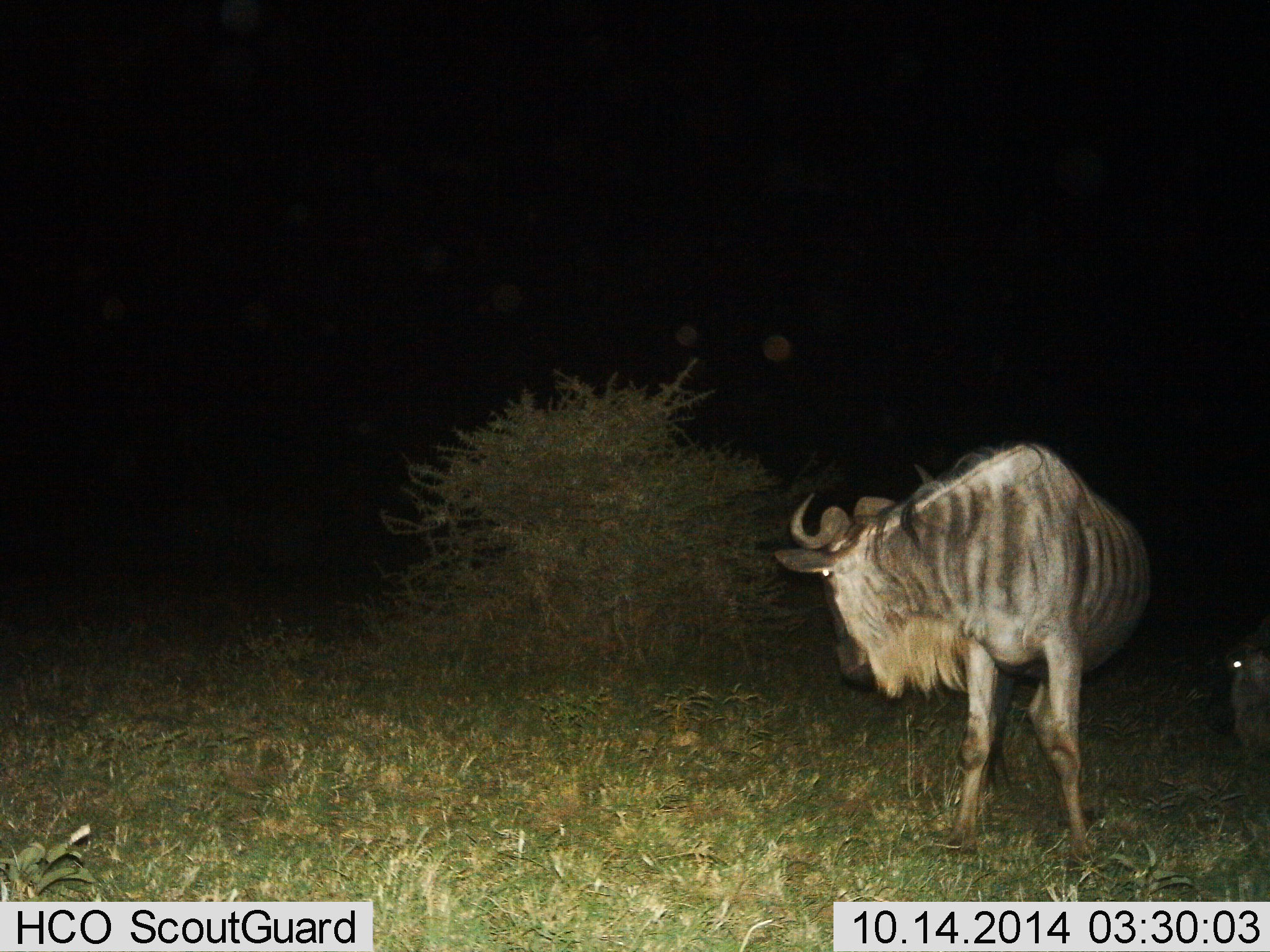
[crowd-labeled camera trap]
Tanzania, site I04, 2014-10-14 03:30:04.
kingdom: Animalia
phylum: Chordata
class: Mammalia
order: Artiodactyla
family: Bovidae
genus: Connochaetes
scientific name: Connochaetes taurinus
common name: blue wildebeest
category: wildebeest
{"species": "wildebeest (blue wildebeest) (Connochaetes taurinus)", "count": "2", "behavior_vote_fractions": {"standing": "100%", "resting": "20%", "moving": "0%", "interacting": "0%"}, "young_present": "0%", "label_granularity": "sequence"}